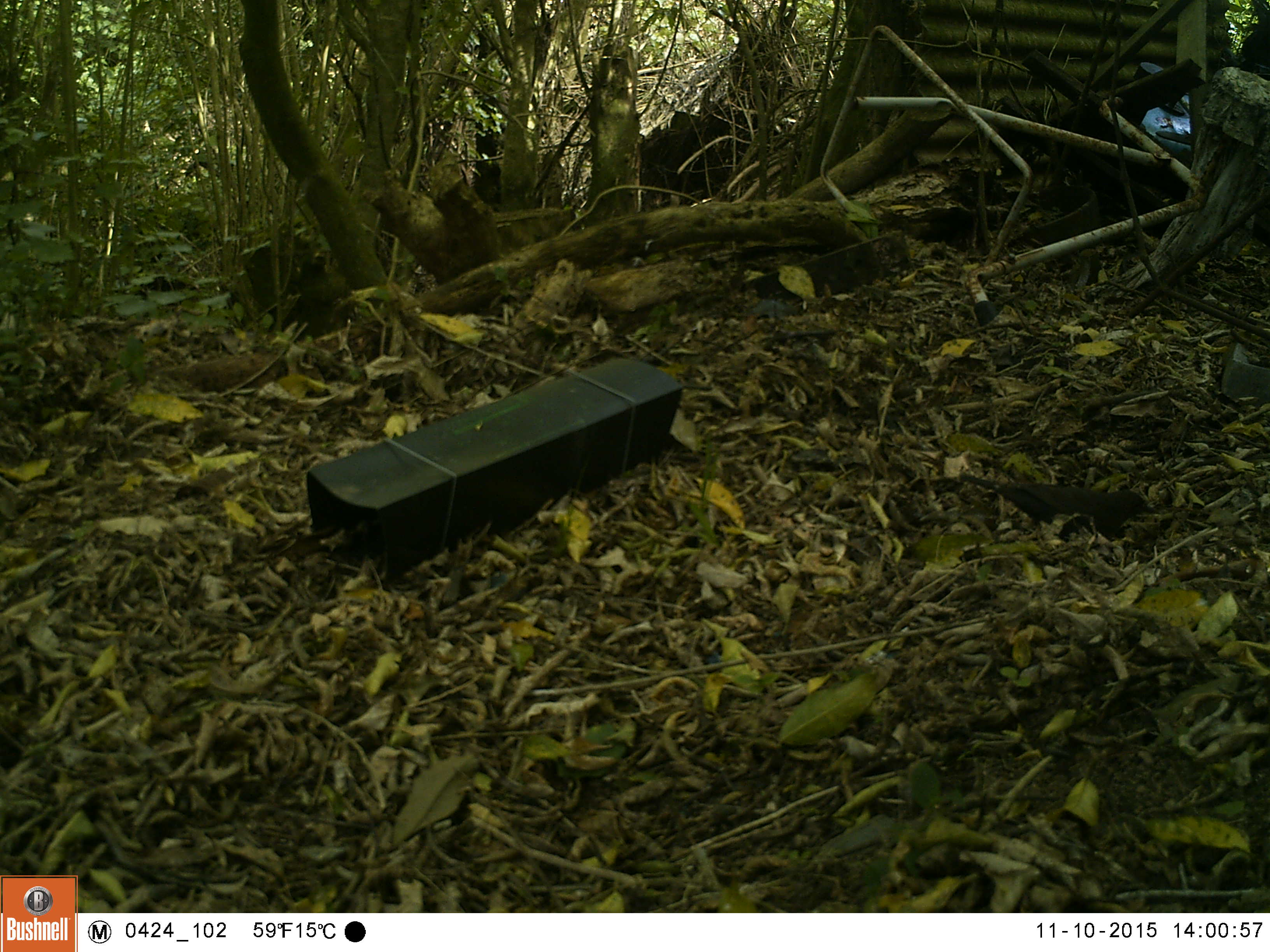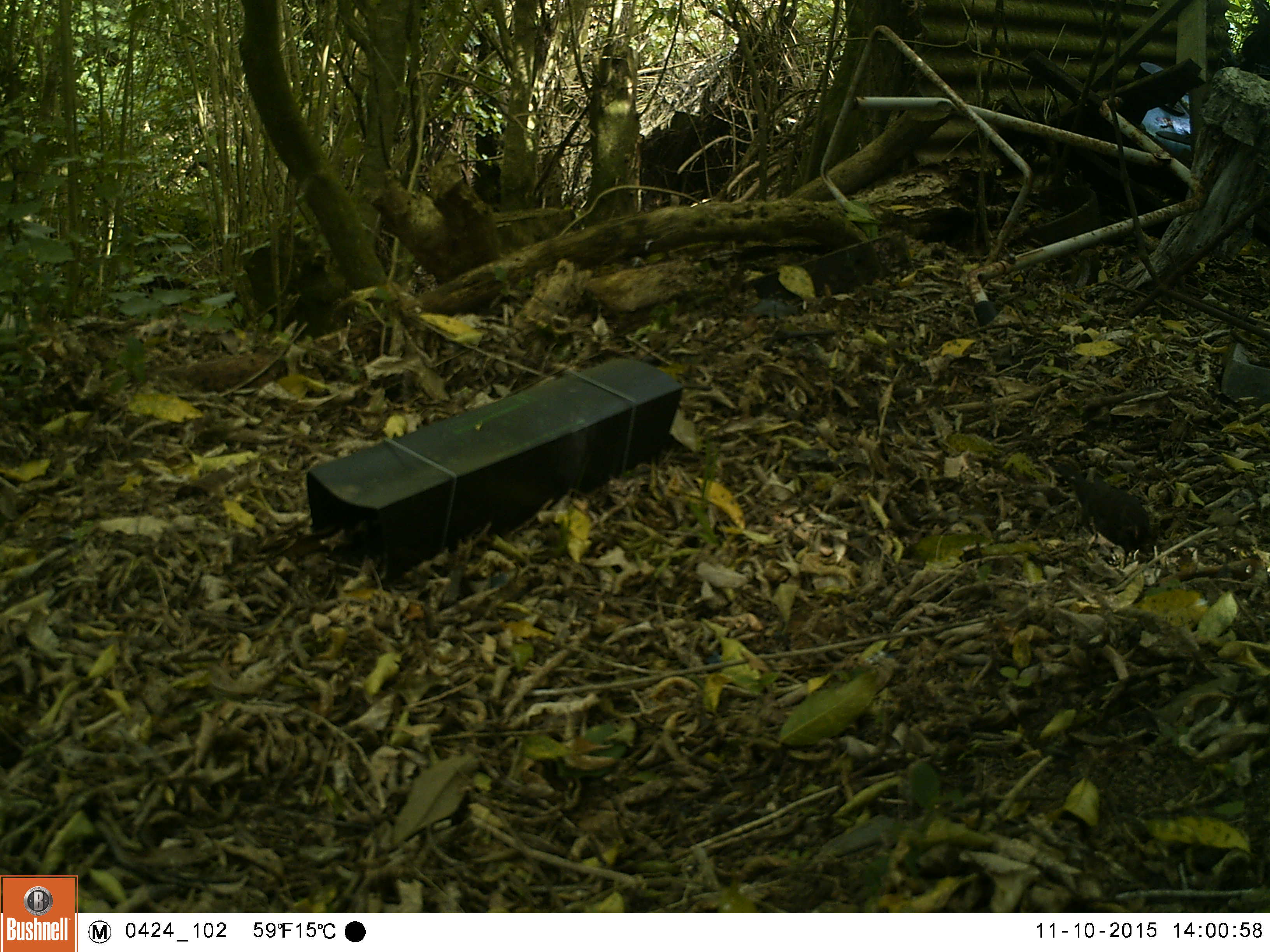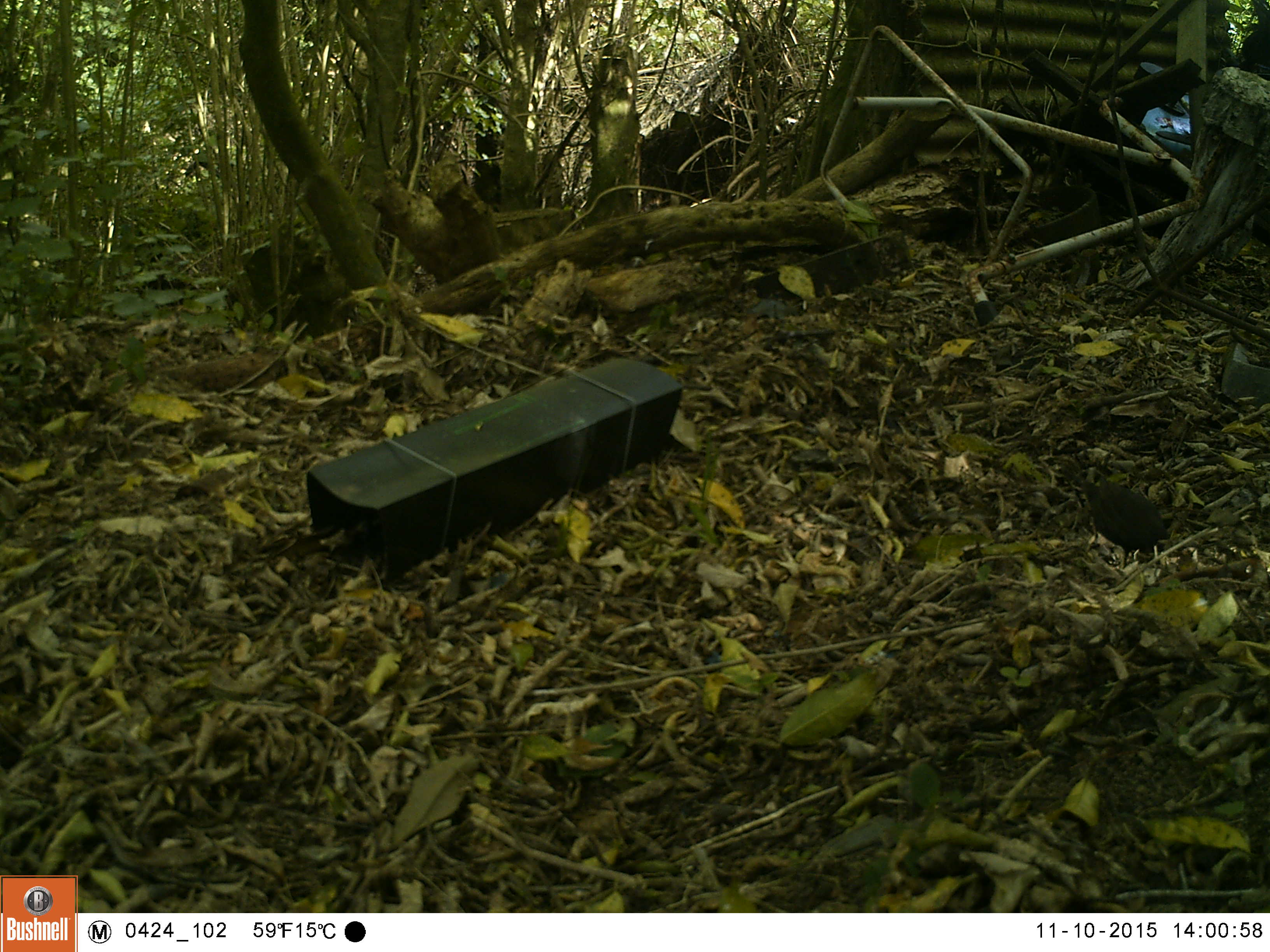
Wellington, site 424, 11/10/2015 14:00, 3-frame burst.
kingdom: Animalia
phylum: Chordata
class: Aves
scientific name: Aves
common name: bird